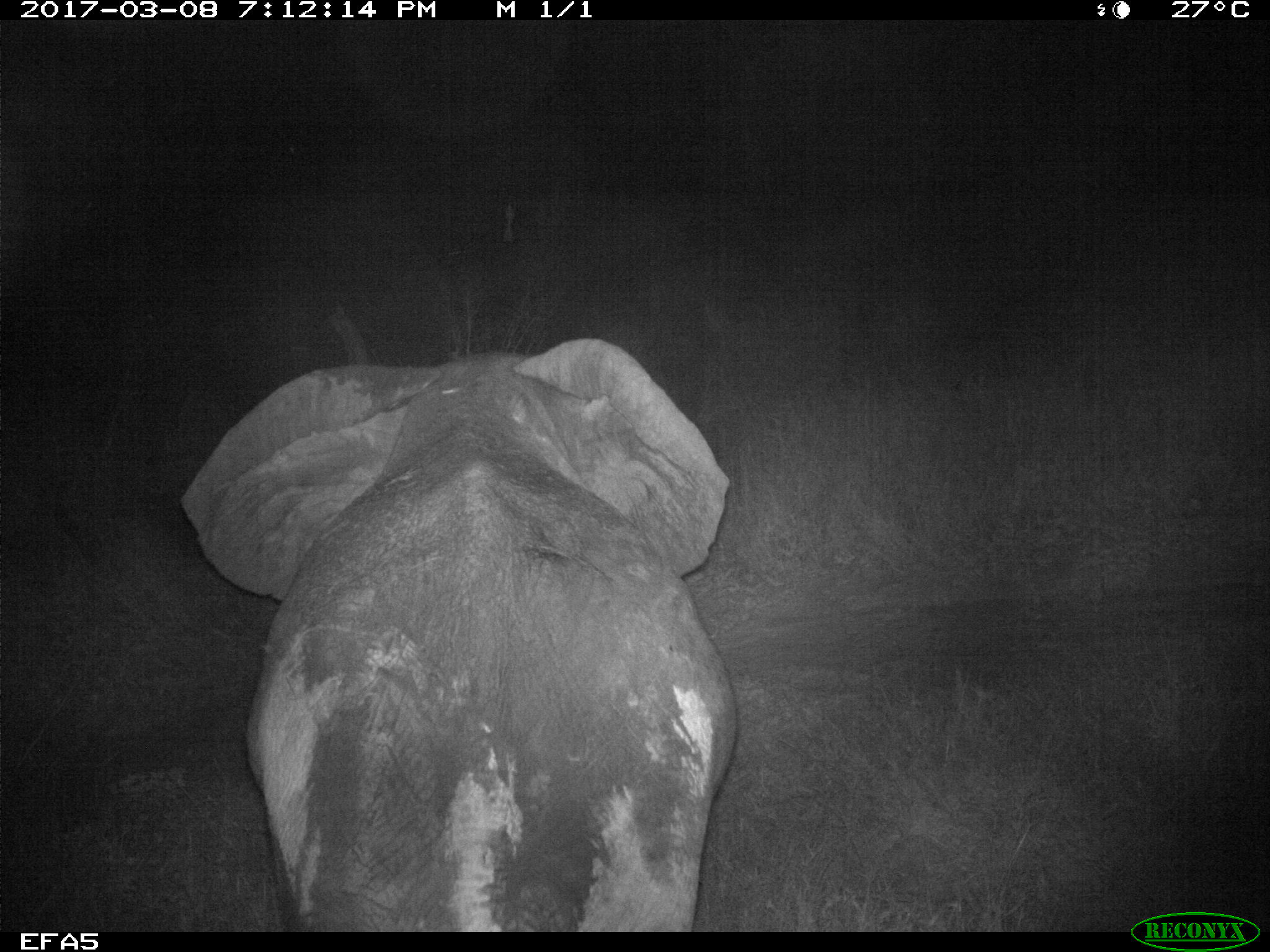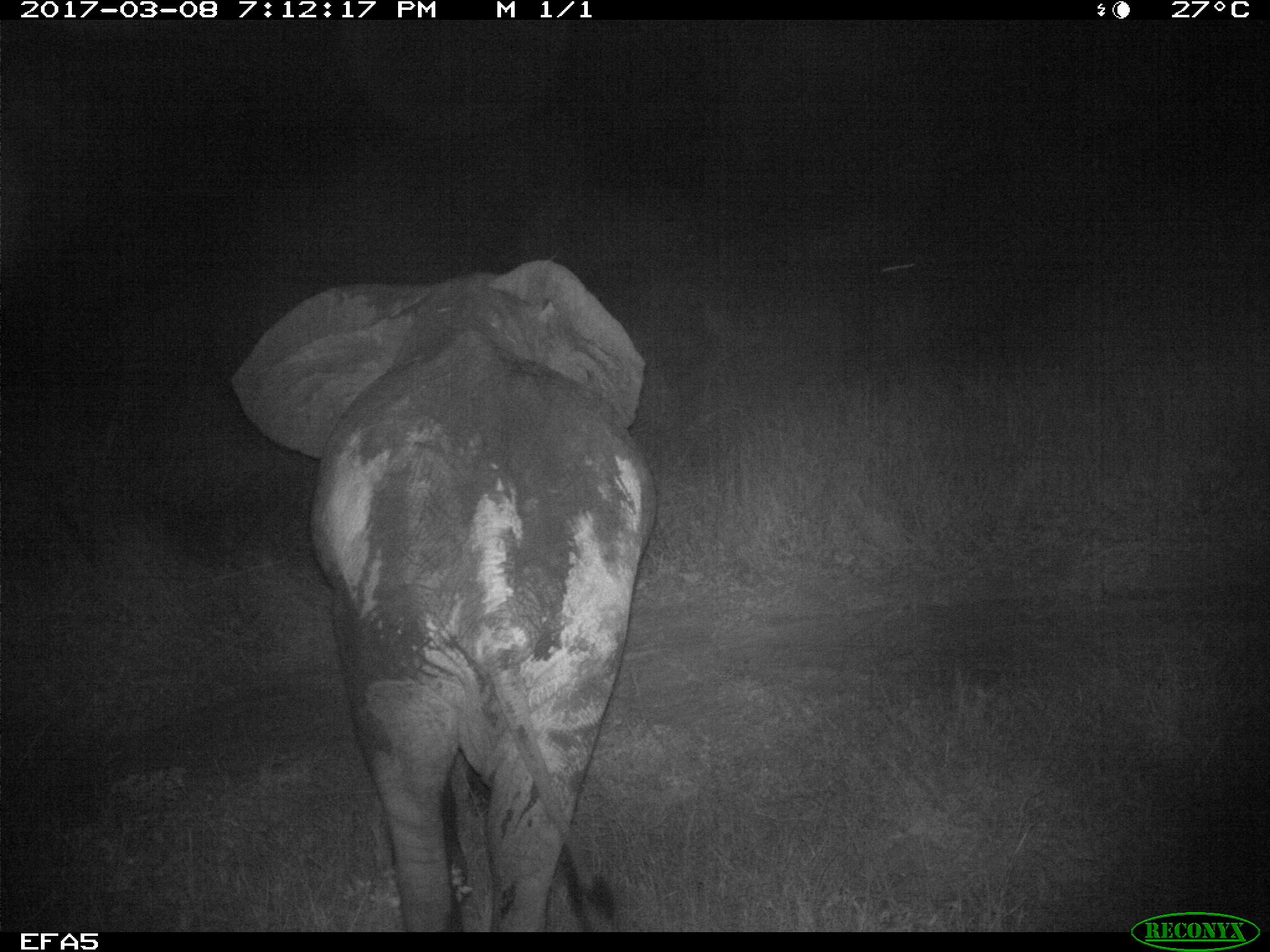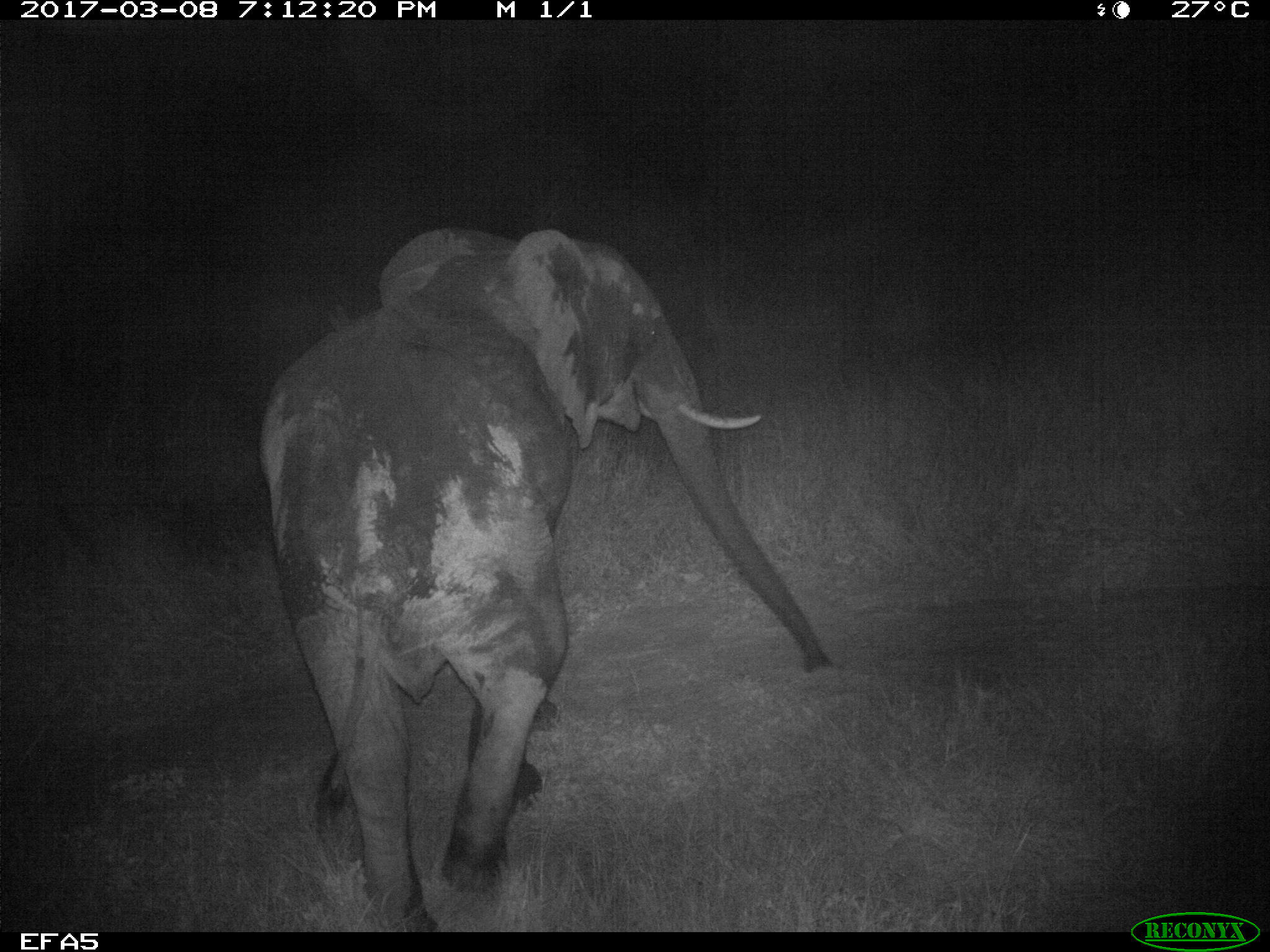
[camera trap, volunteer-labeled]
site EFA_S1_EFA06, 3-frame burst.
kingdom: Animalia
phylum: Chordata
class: Mammalia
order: Proboscidea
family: Elephantidae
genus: Loxodonta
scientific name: Loxodonta africana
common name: african bush elephant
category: elephant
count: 1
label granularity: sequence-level